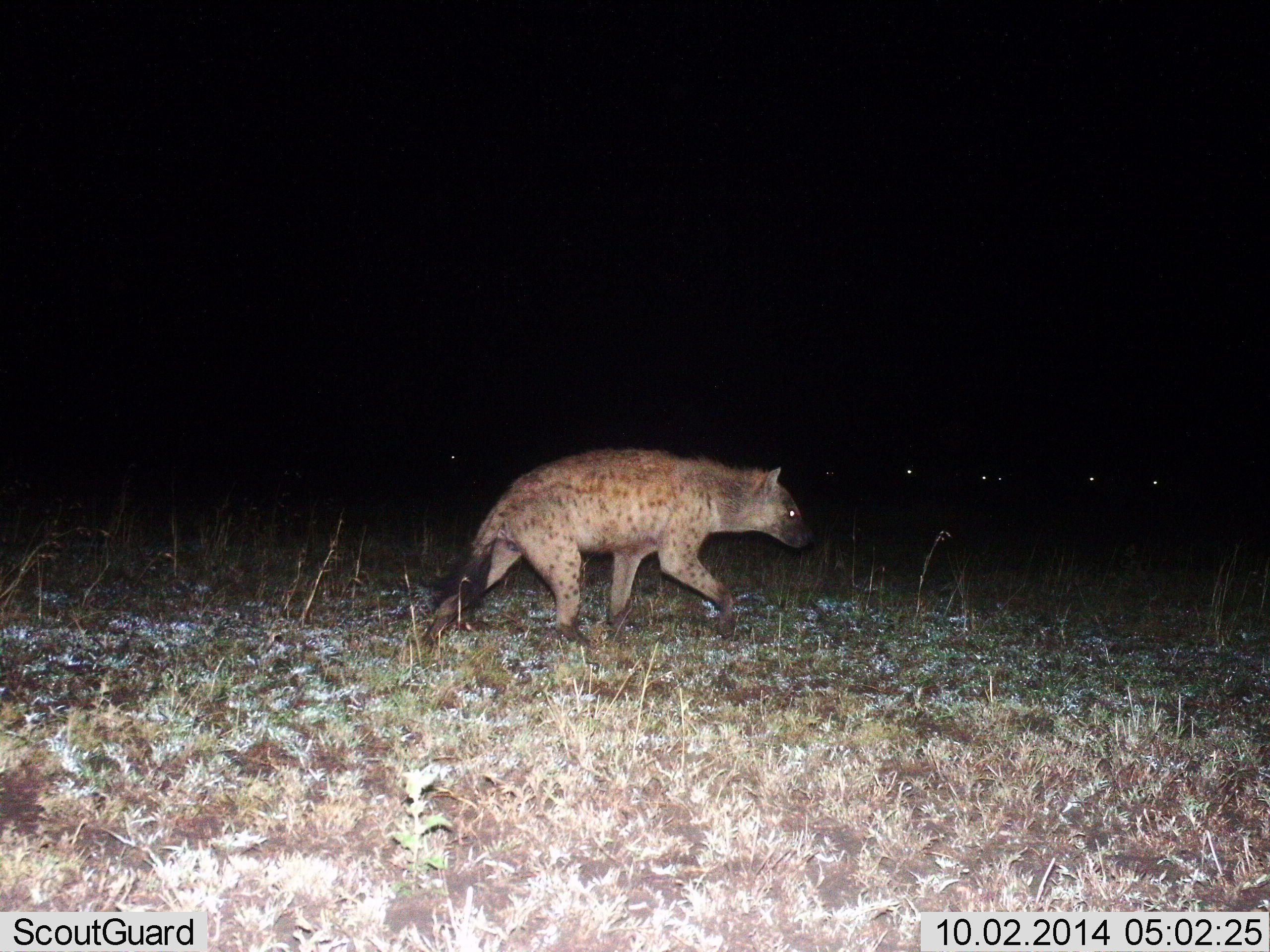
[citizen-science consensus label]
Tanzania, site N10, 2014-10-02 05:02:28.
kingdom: Animalia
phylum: Chordata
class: Mammalia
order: Carnivora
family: Hyaenidae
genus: Crocuta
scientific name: Crocuta crocuta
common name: spotted hyena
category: hyenaspotted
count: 1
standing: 0%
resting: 0%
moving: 100%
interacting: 0%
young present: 0%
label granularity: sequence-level